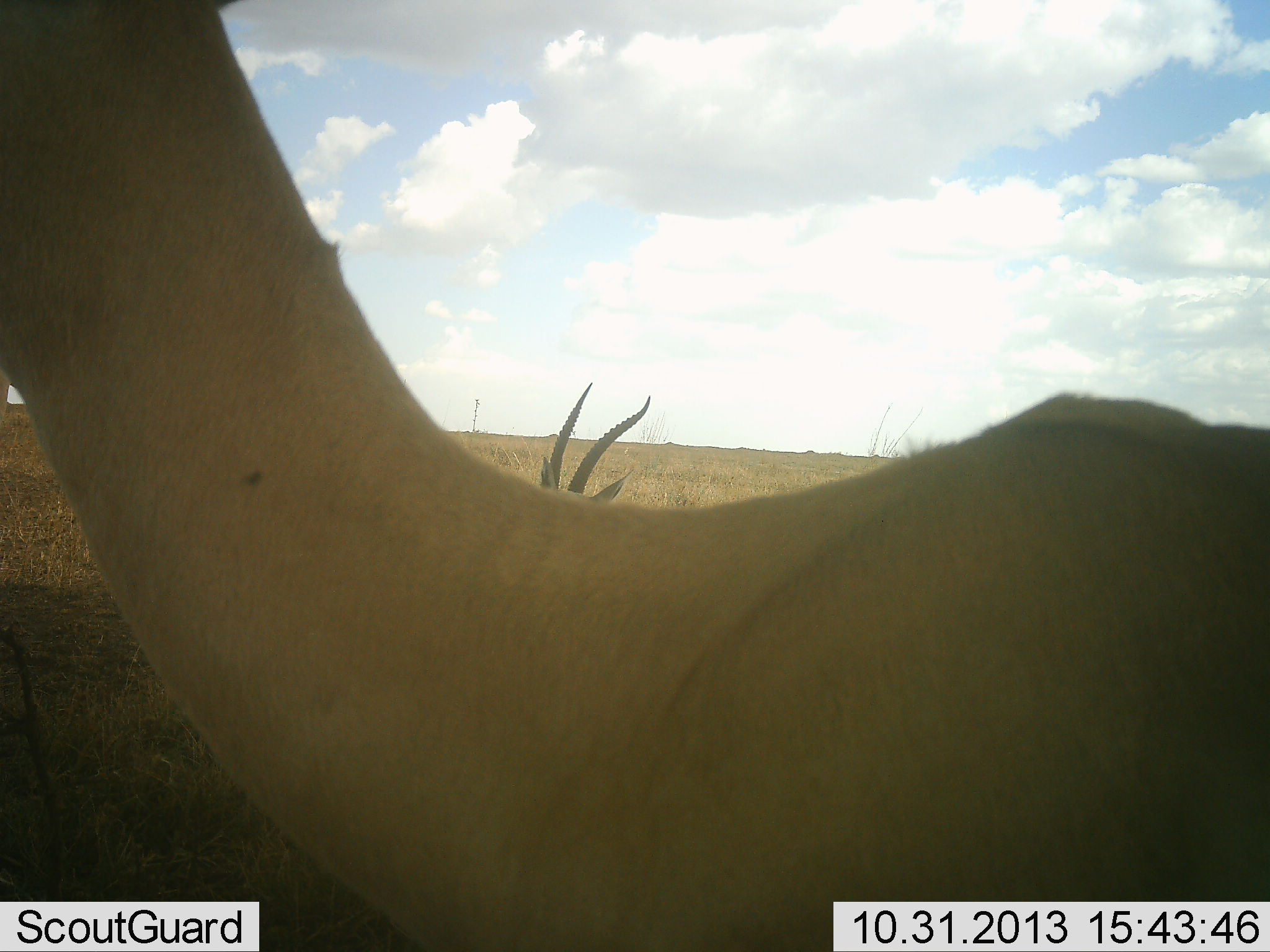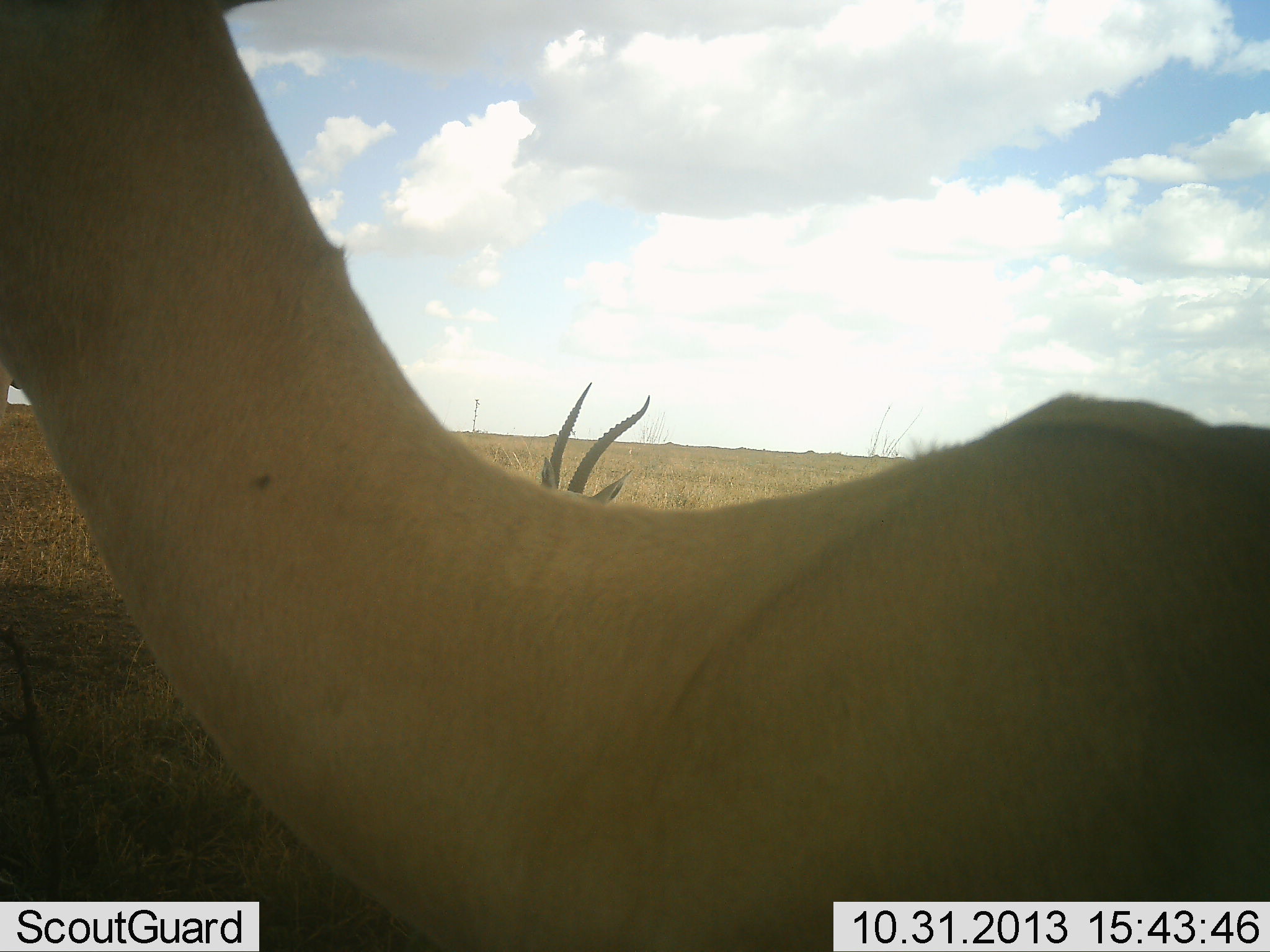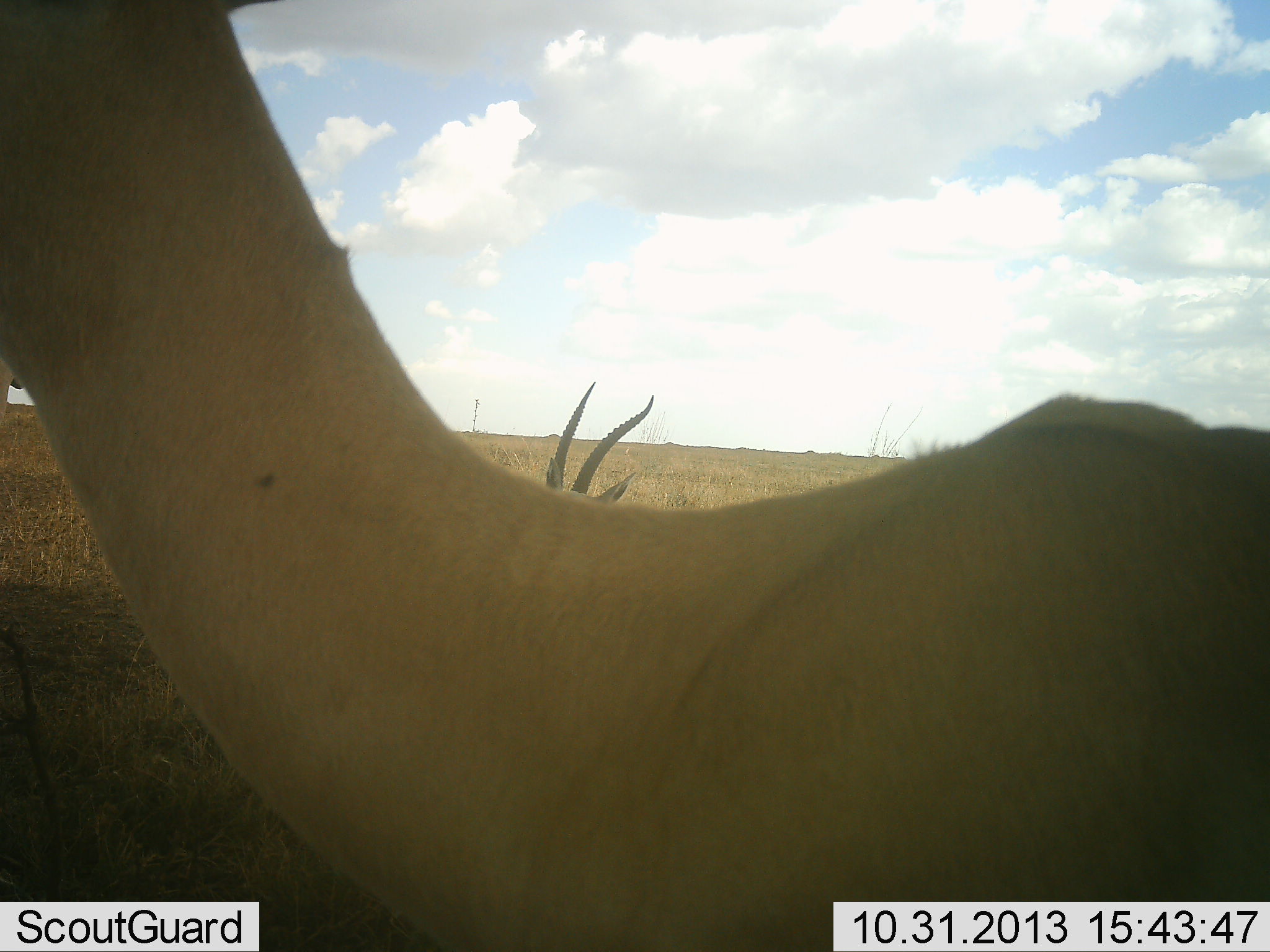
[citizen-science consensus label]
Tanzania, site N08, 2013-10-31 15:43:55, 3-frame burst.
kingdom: Animalia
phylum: Chordata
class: Mammalia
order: Artiodactyla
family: Bovidae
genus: Nanger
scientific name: Nanger granti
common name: grant's gazelle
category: gazellegrants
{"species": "gazellegrants (grant's gazelle) (Nanger granti)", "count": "2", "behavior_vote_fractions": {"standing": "85%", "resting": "11%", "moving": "4%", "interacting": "4%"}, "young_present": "0%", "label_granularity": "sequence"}